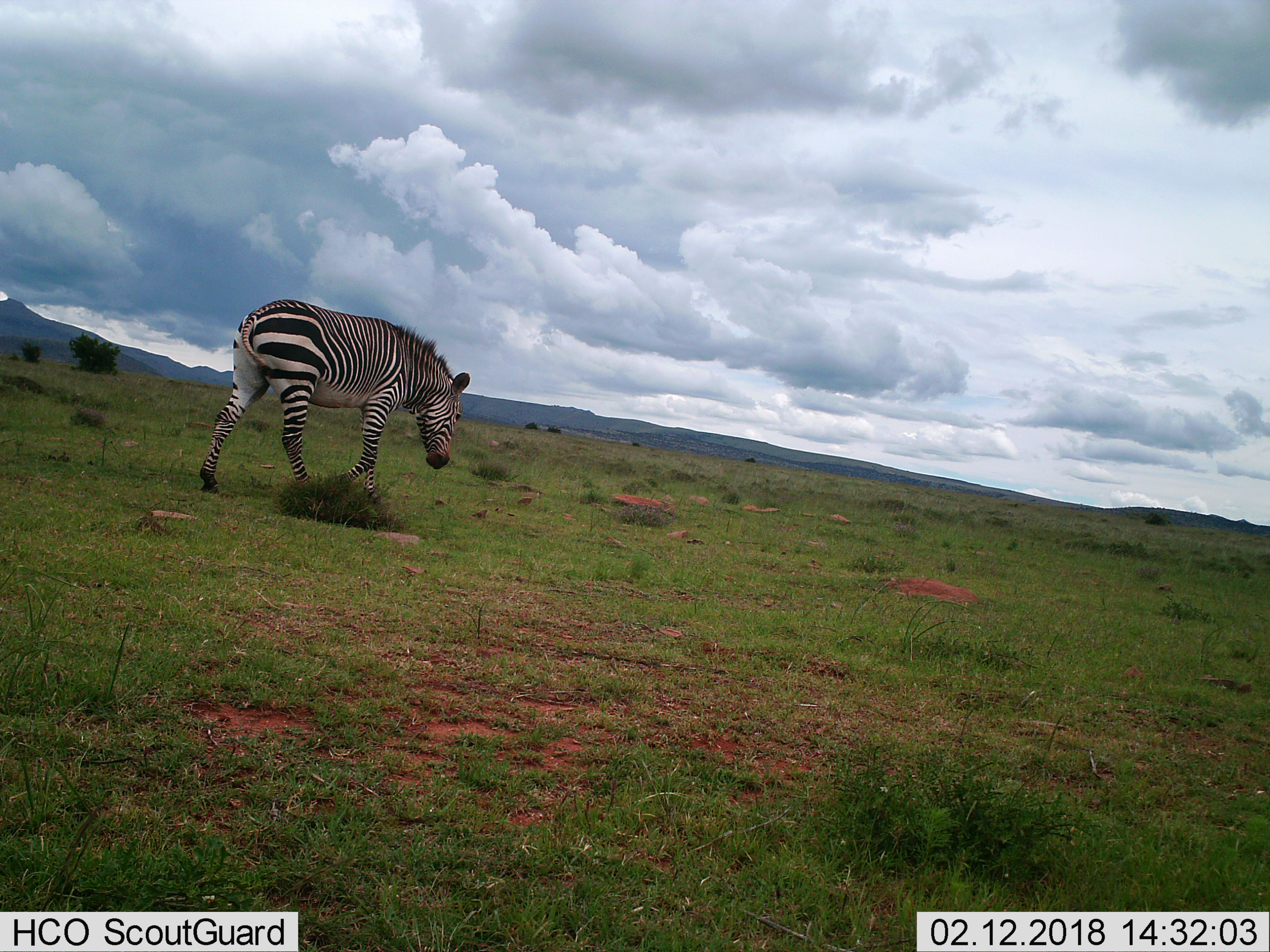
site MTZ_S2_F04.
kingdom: Animalia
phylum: Chordata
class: Mammalia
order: Perissodactyla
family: Equidae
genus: Equus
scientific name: Equus zebra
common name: mountain zebra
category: zebramountain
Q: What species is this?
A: Zebramountain (mountain zebra) (Equus zebra).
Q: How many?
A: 1.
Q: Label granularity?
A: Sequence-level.